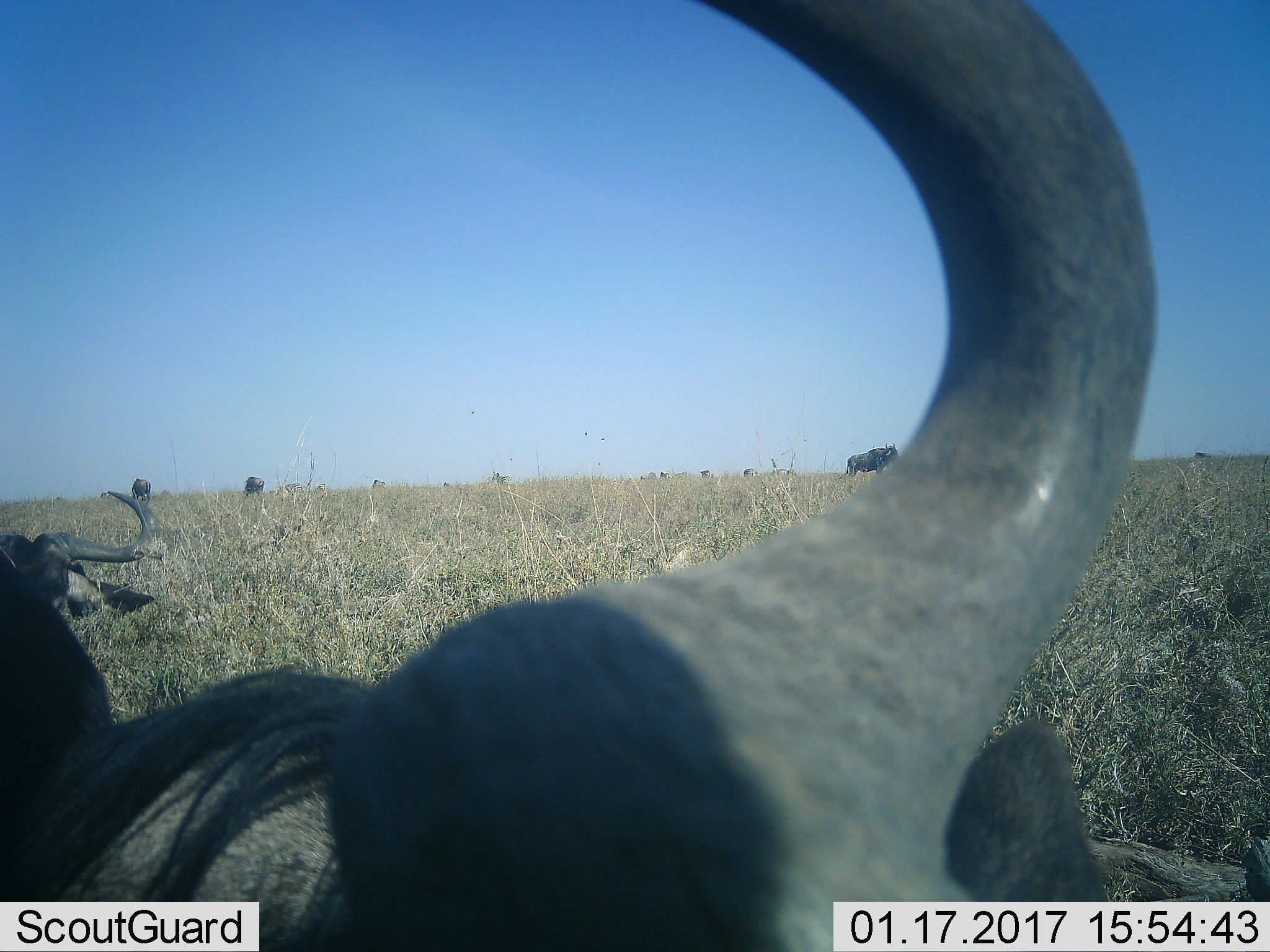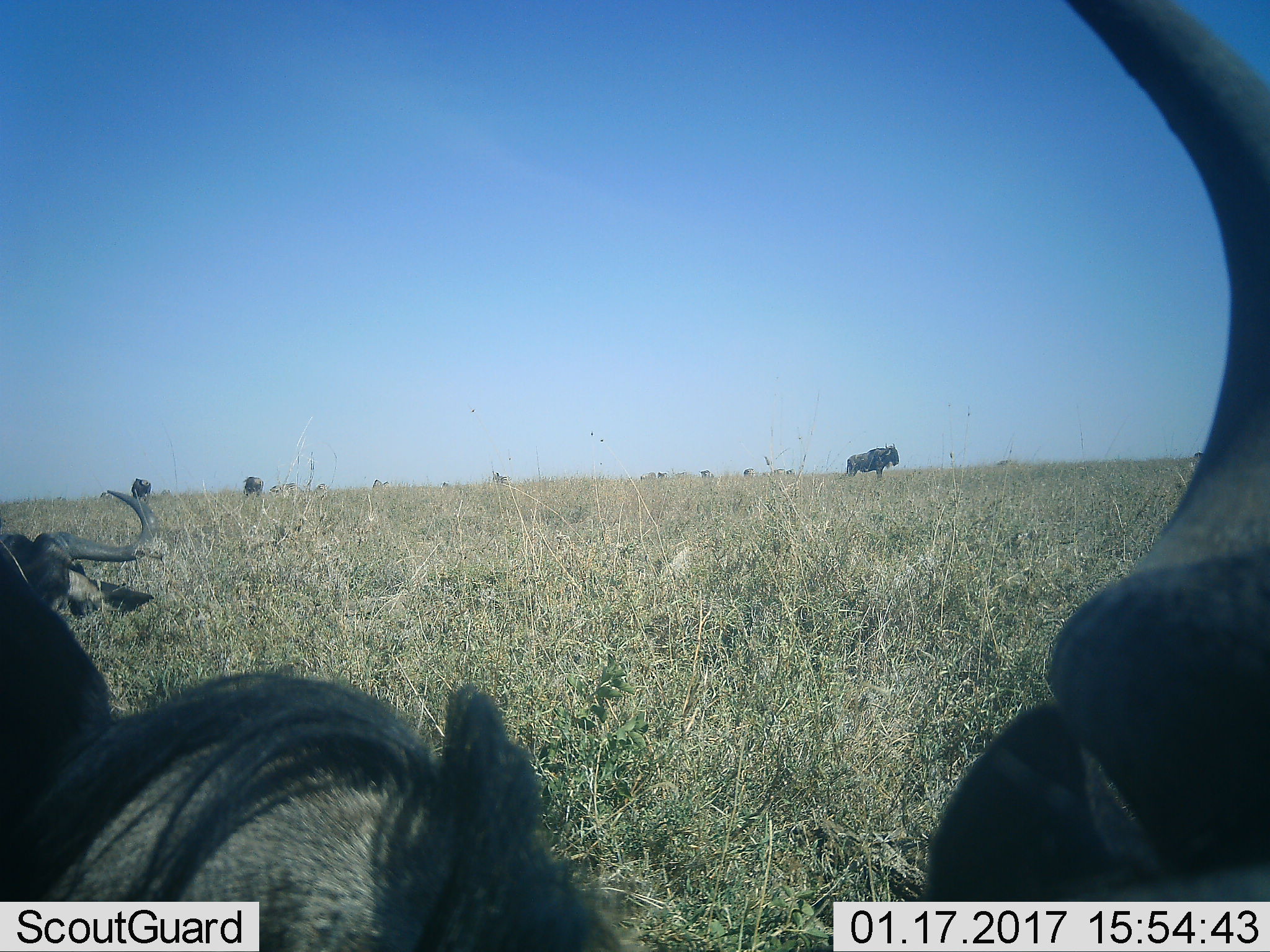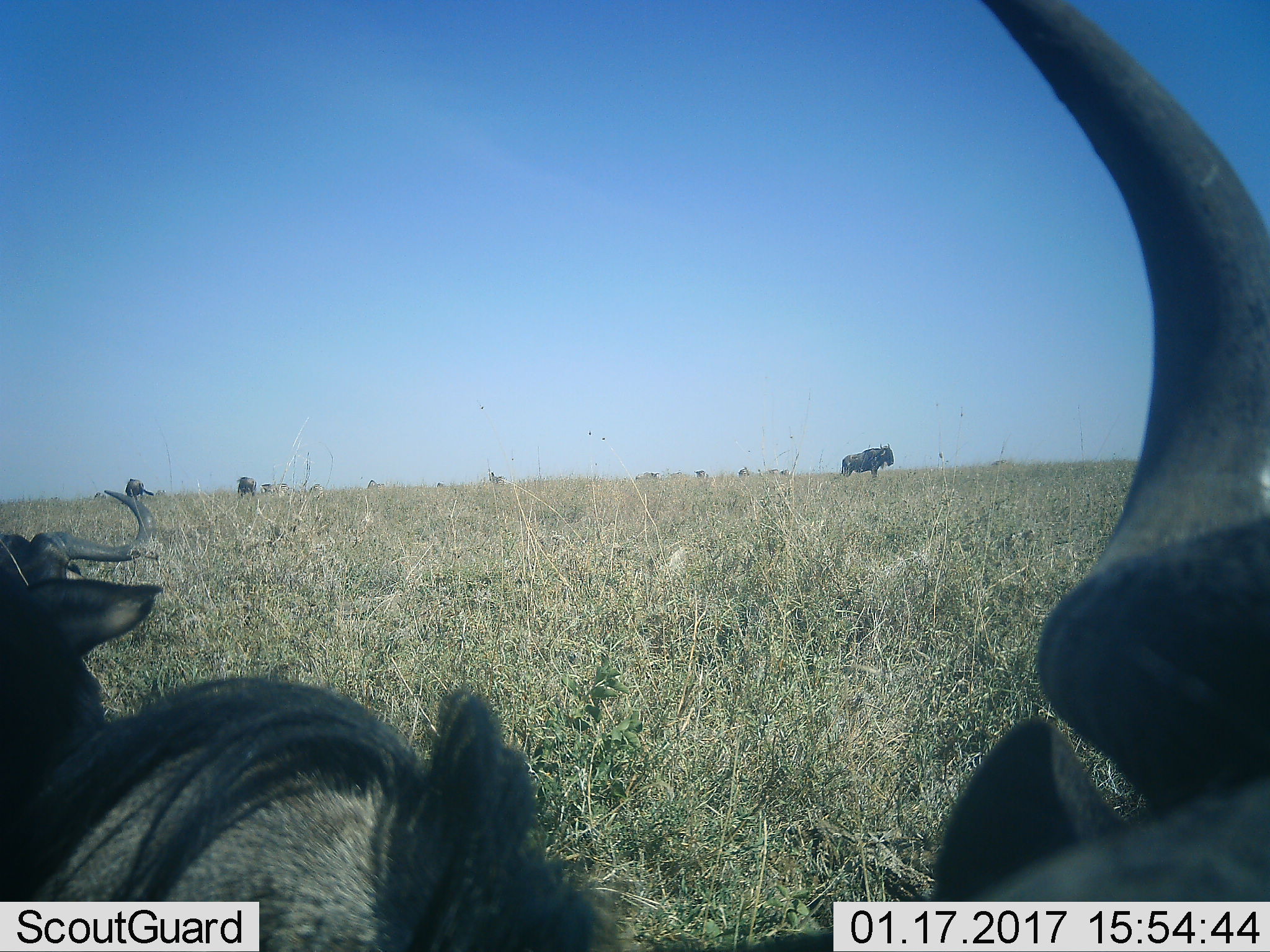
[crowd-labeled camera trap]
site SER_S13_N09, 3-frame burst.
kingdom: Animalia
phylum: Chordata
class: Mammalia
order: Artiodactyla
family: Bovidae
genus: Connochaetes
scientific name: Connochaetes taurinus taurinus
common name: blue wildebeest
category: wildebeestblue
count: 5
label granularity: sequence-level